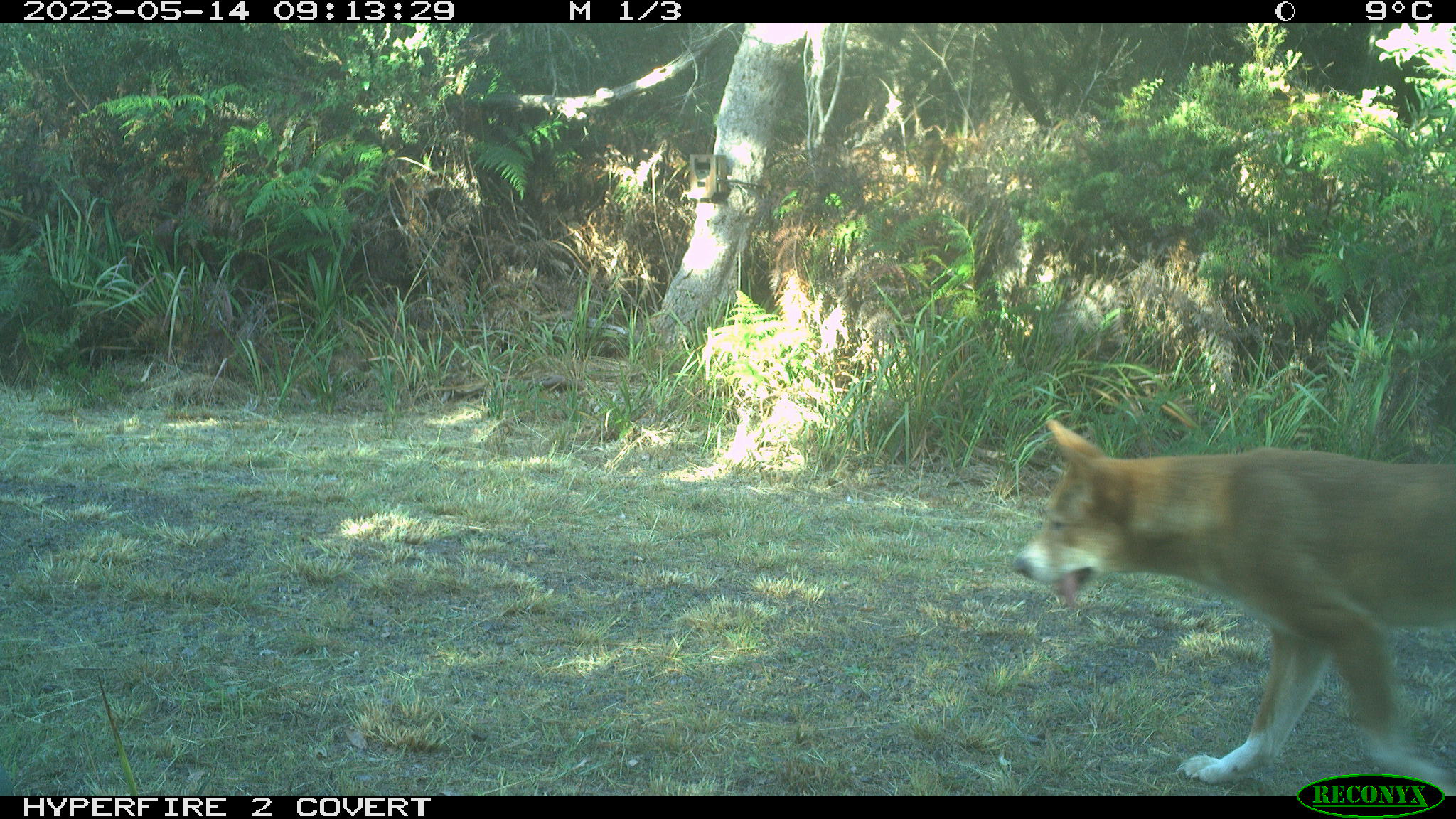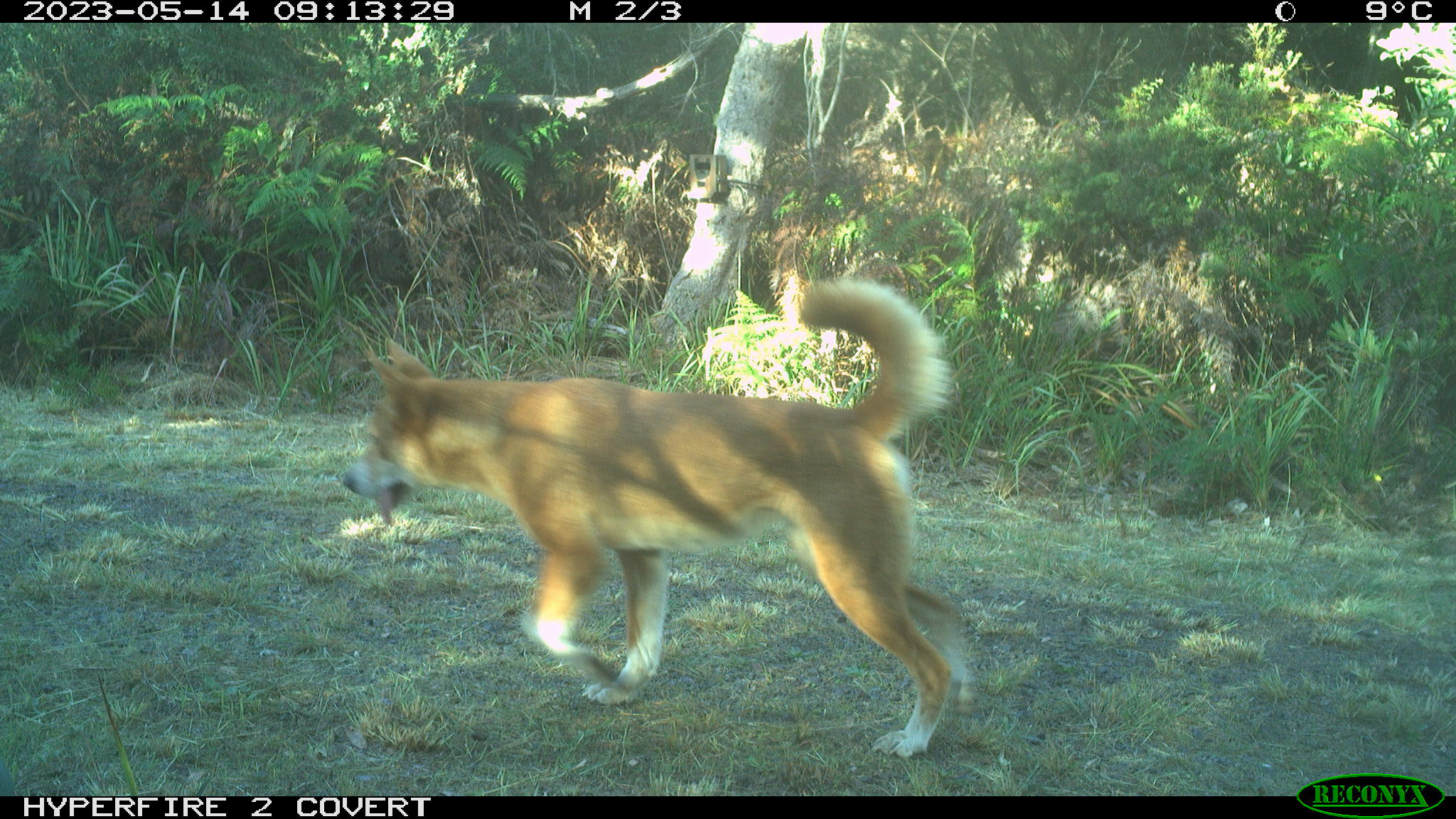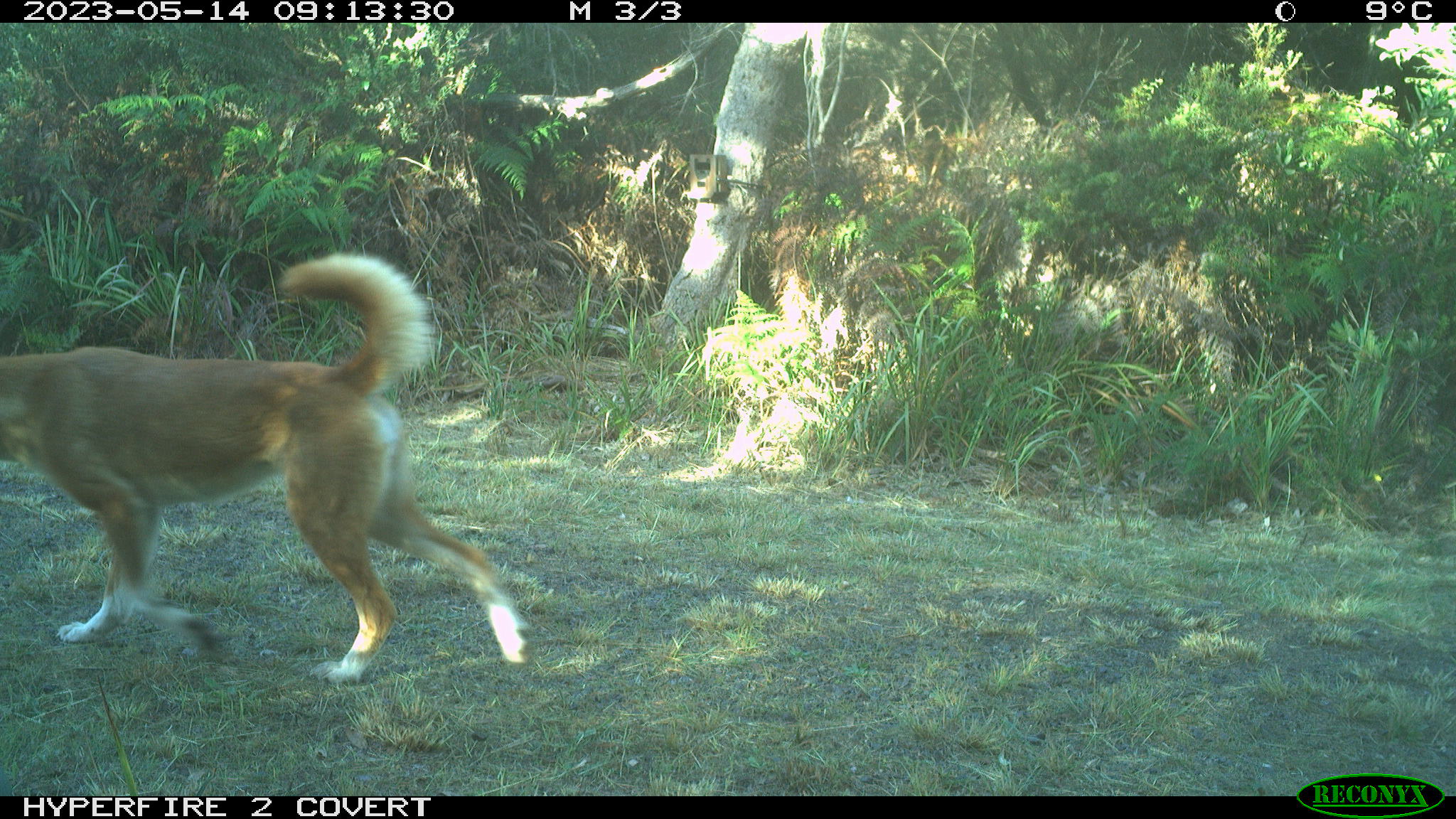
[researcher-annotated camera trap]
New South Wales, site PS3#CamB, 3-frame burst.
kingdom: Animalia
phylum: Chordata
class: Mammalia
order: Carnivora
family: Canidae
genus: Canis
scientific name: Canis familiaris dingo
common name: dingo